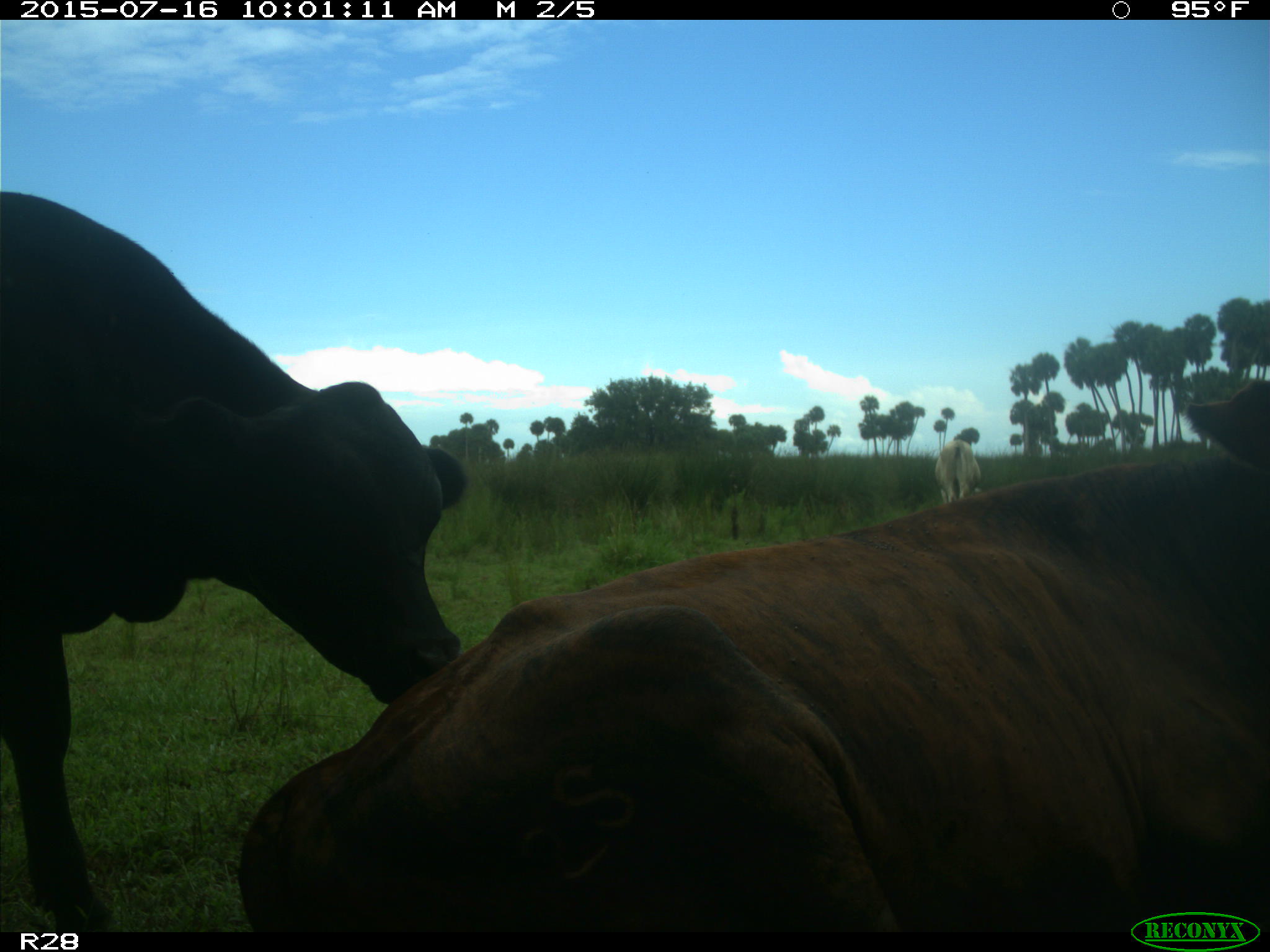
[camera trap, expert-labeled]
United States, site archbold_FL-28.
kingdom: Animalia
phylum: Chordata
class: Mammalia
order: Artiodactyla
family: Bovidae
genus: Bos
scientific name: Bos taurus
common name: domestic cow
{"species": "Bos taurus (domestic cow)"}